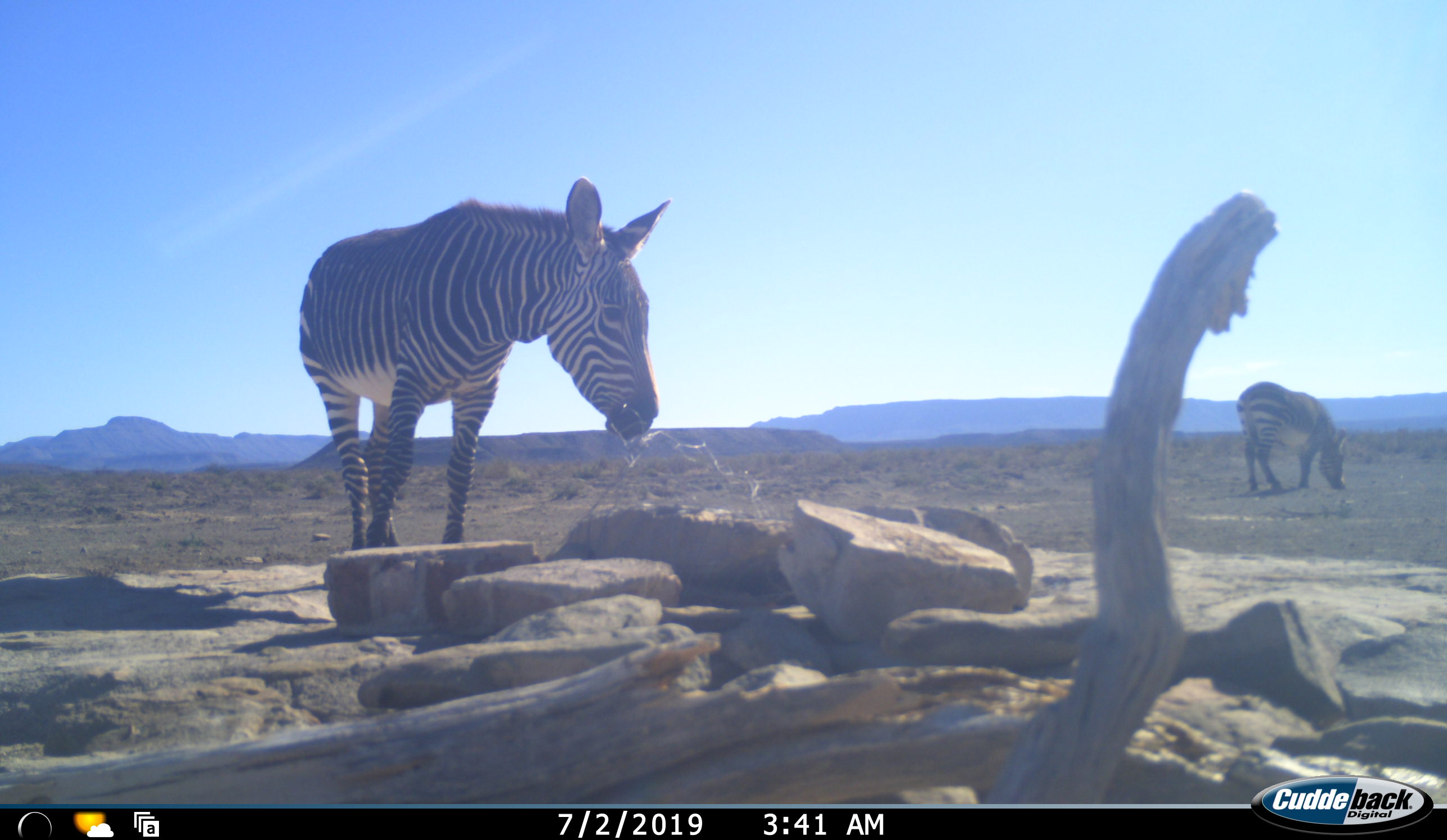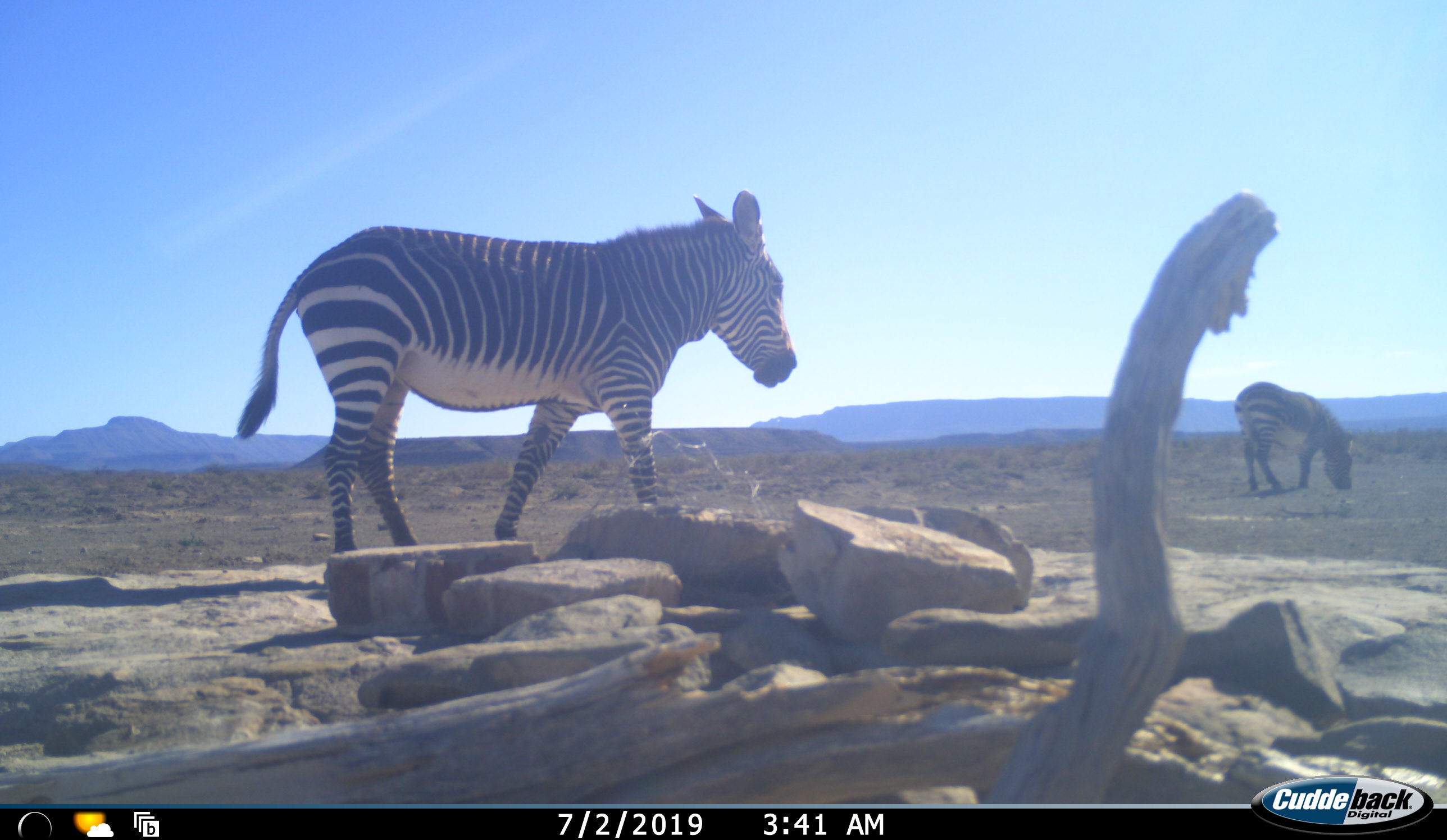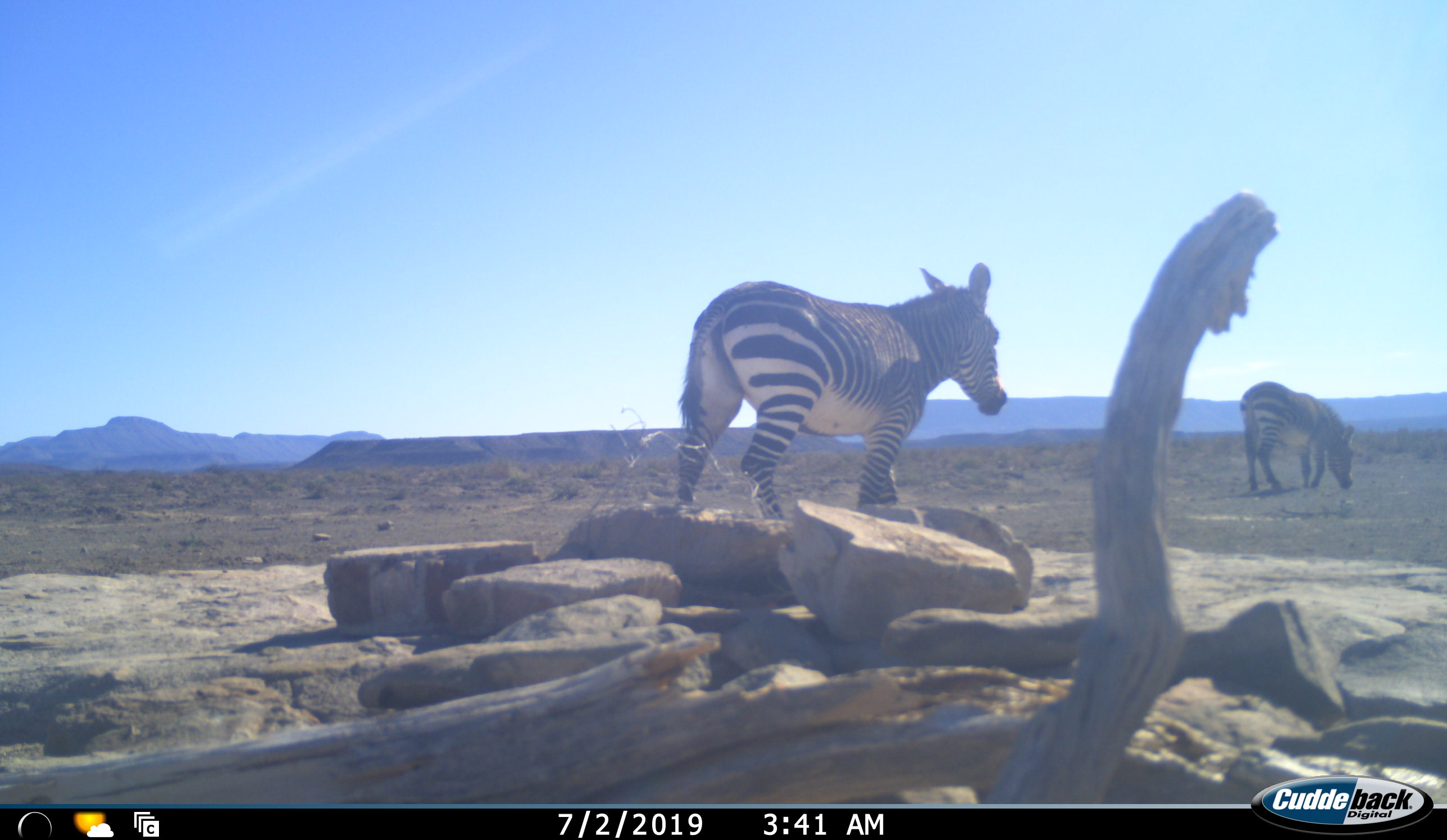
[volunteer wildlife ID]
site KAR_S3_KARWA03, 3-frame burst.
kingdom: Animalia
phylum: Chordata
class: Mammalia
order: Perissodactyla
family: Equidae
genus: Equus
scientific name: Equus zebra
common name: mountain zebra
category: zebramountain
Zebramountain (mountain zebra) (Equus zebra), count 2. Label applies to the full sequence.